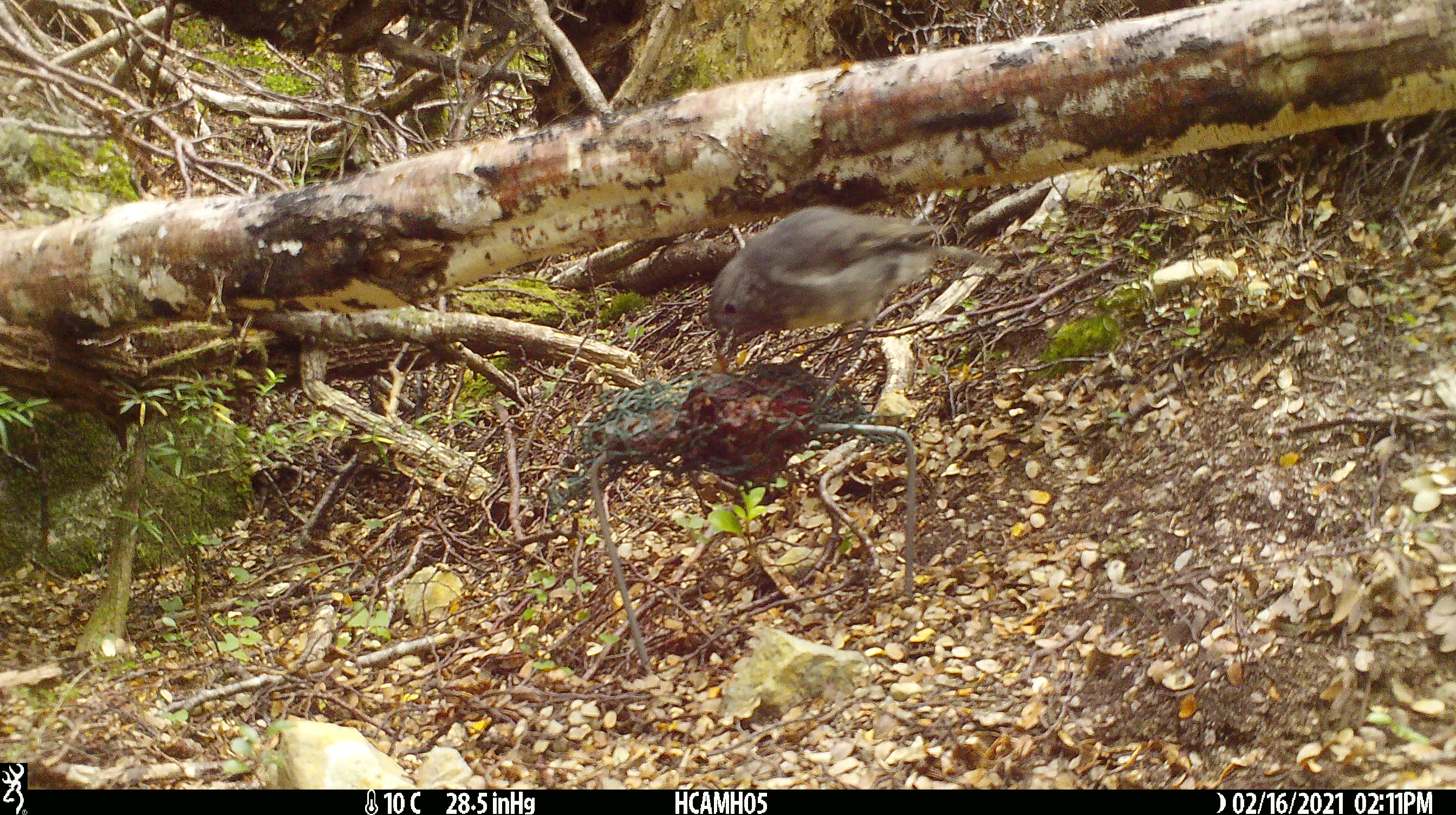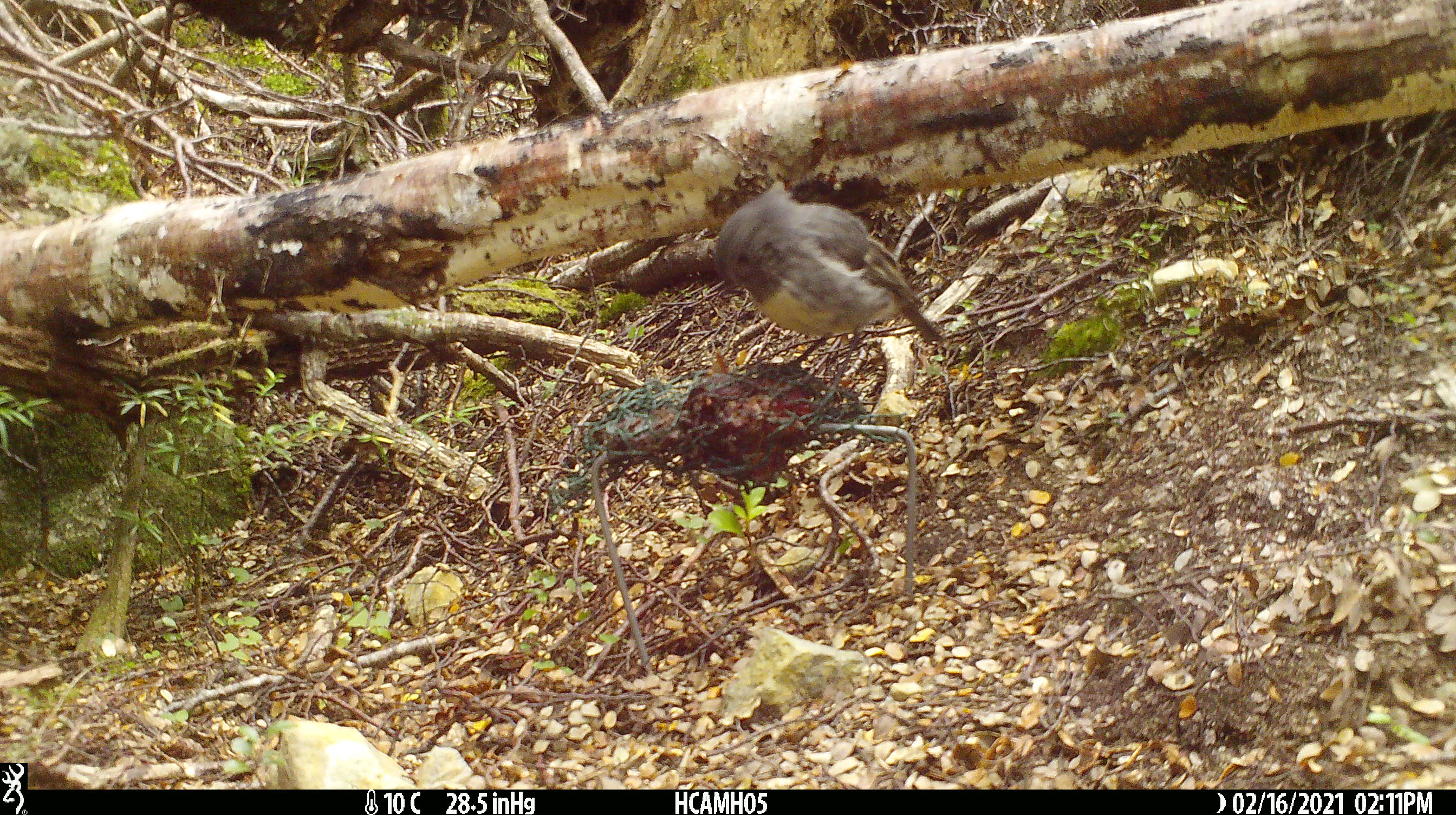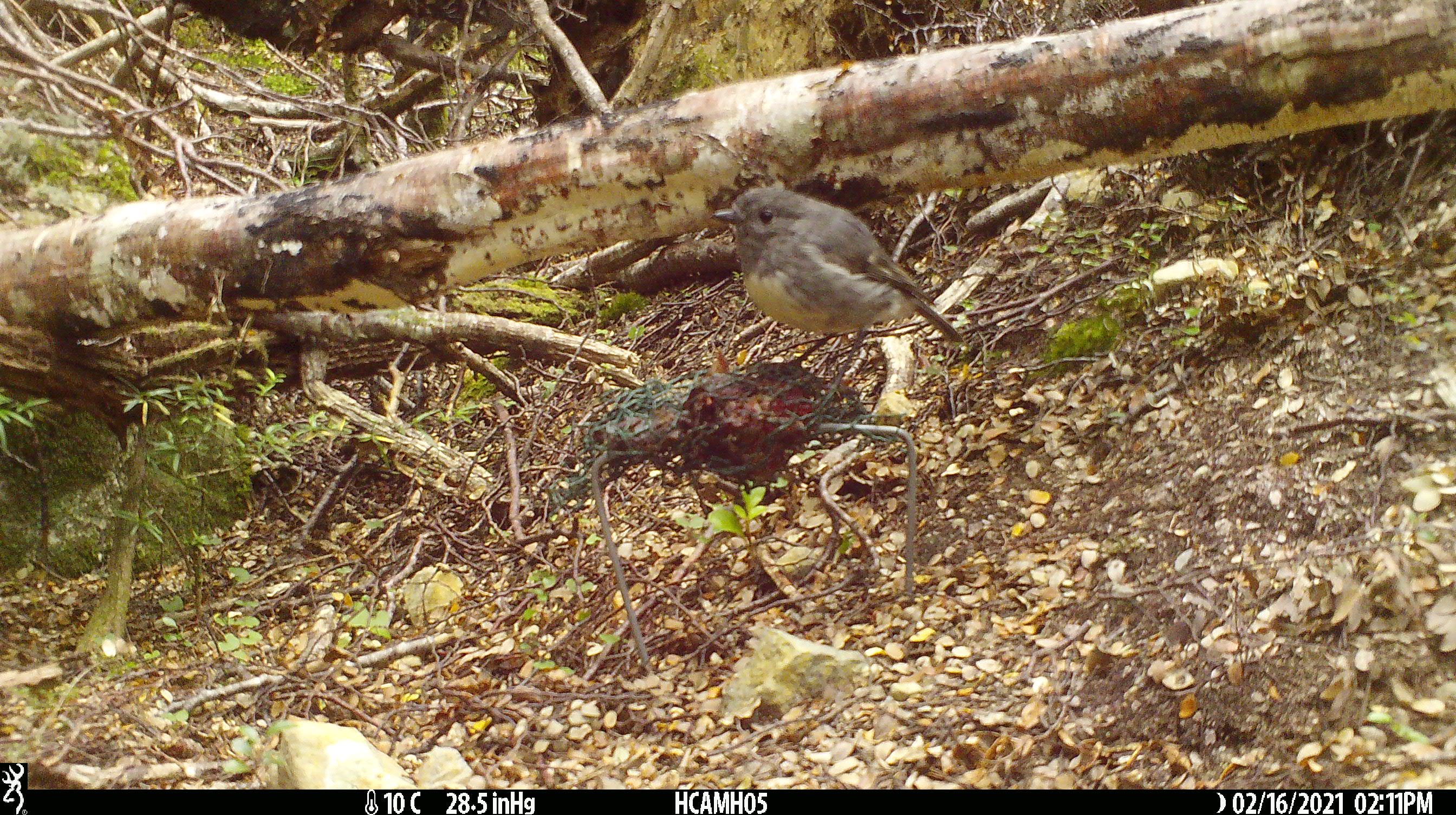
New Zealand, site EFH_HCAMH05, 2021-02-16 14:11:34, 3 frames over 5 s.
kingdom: Animalia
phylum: Chordata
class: Aves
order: Passeriformes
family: Petroicidae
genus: Petroica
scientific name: Petroica australis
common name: new zealand robin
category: robin